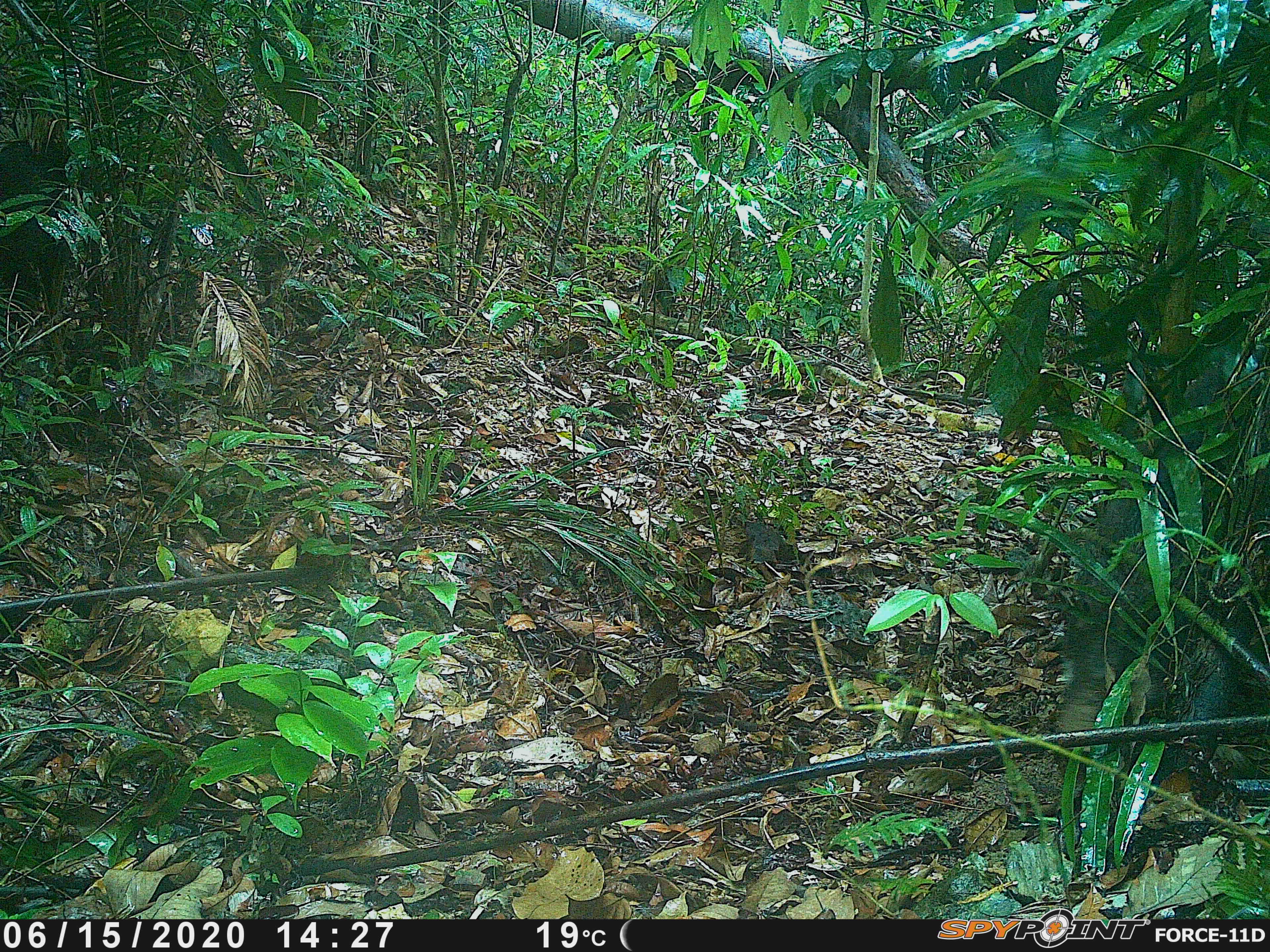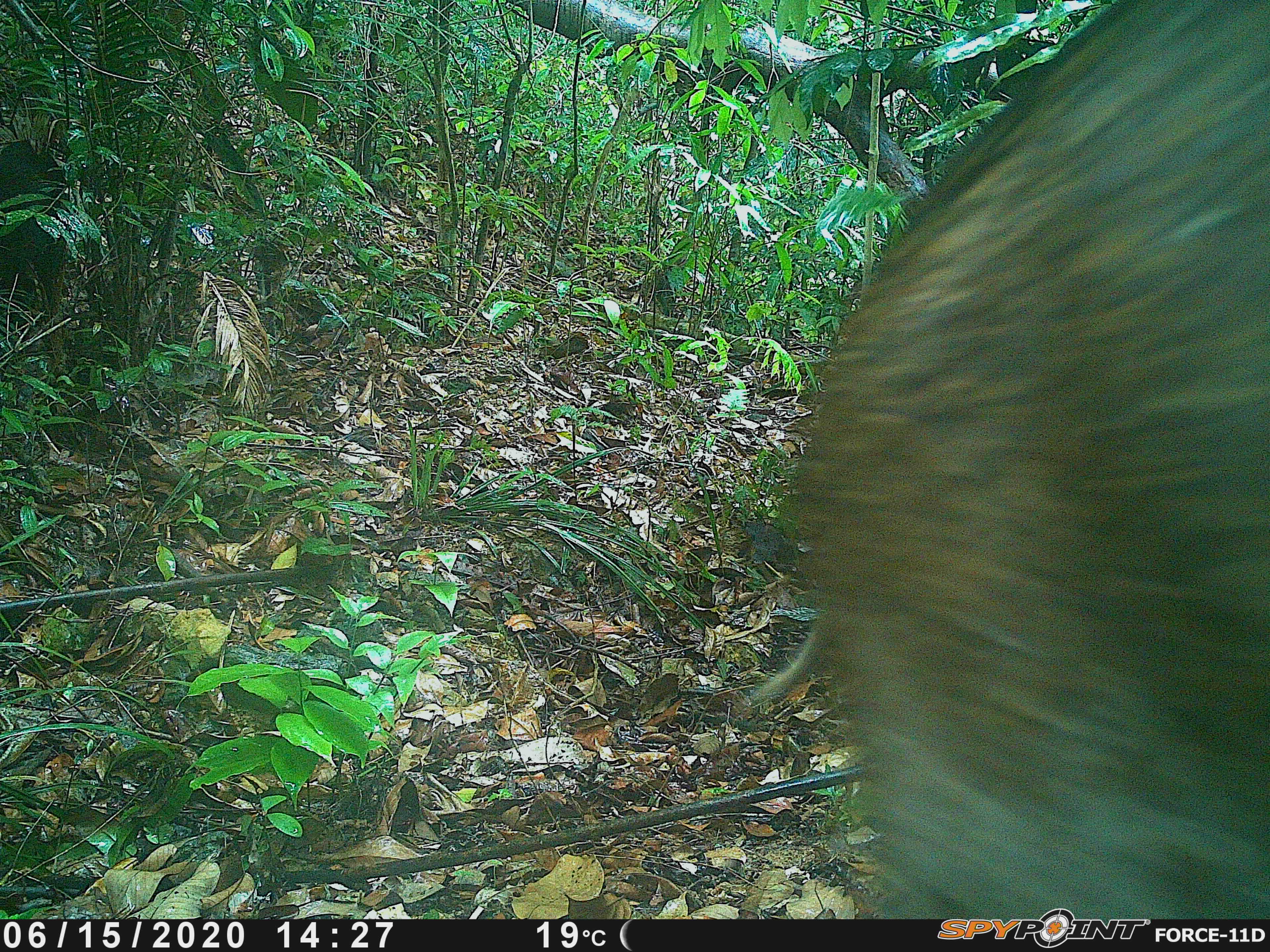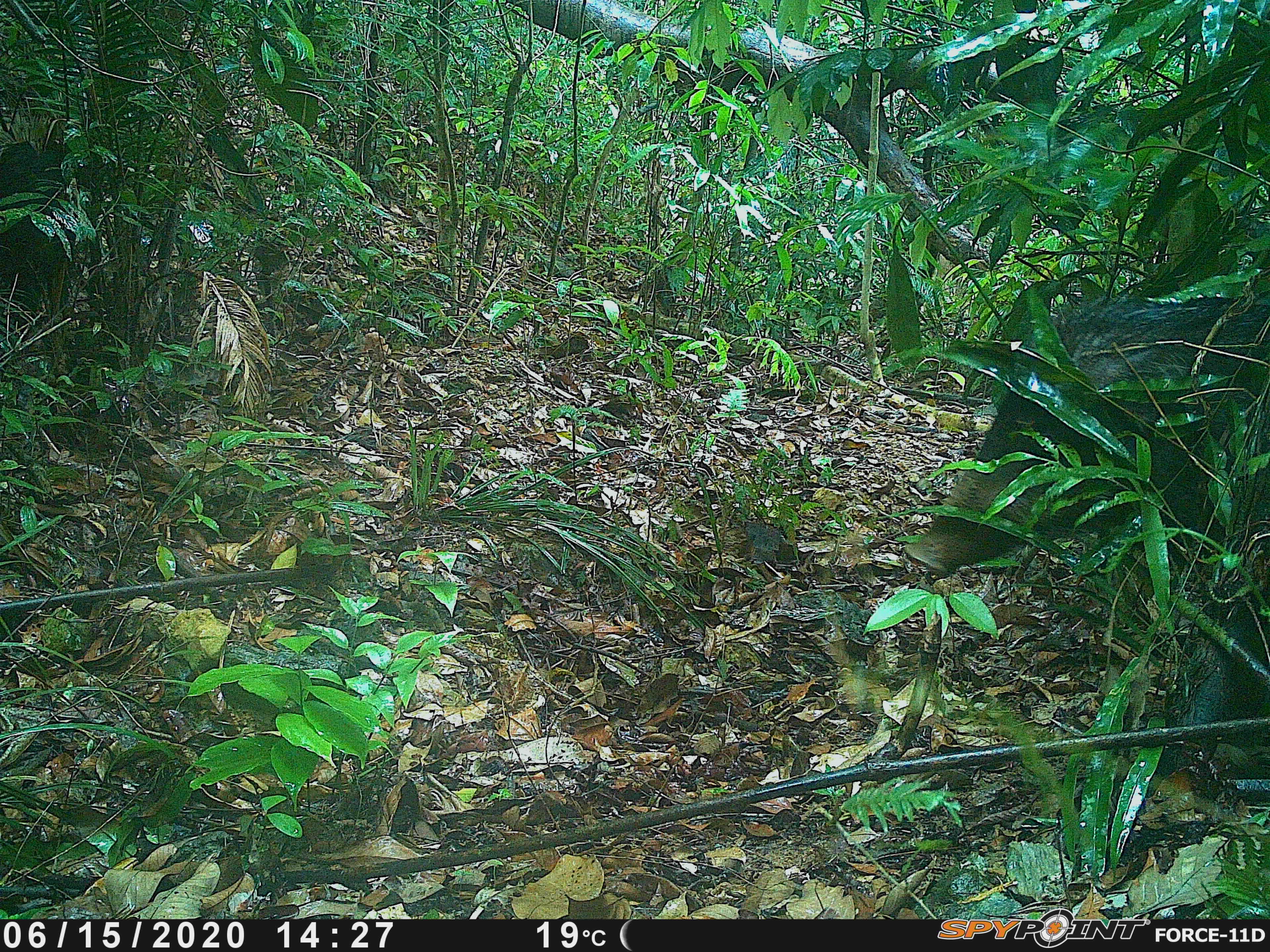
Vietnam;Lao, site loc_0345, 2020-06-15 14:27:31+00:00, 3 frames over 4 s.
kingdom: Animalia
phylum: Chordata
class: Mammalia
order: Artiodactyla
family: Suidae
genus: Sus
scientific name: Sus scrofa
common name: eurasian wild pig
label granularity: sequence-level